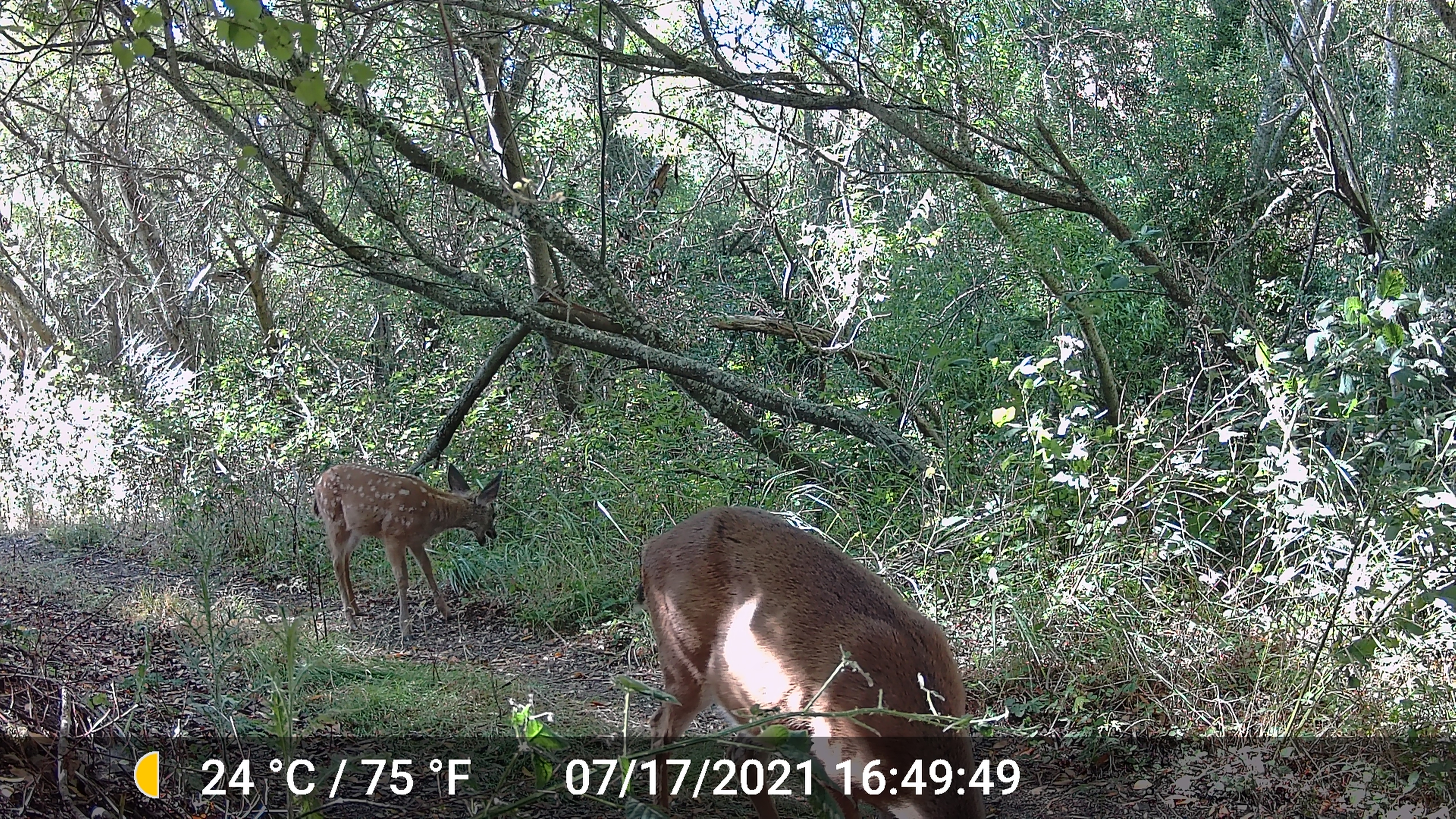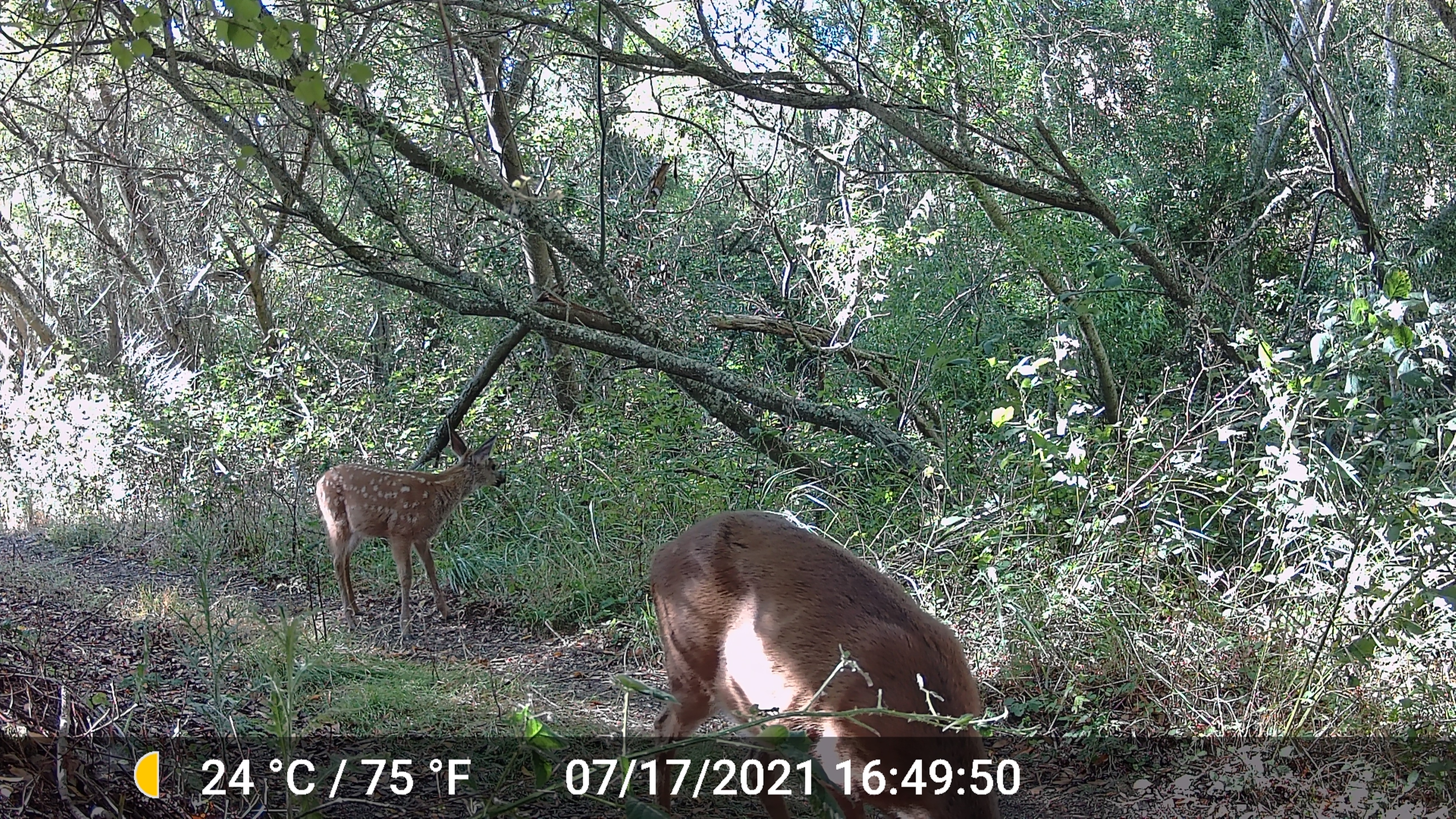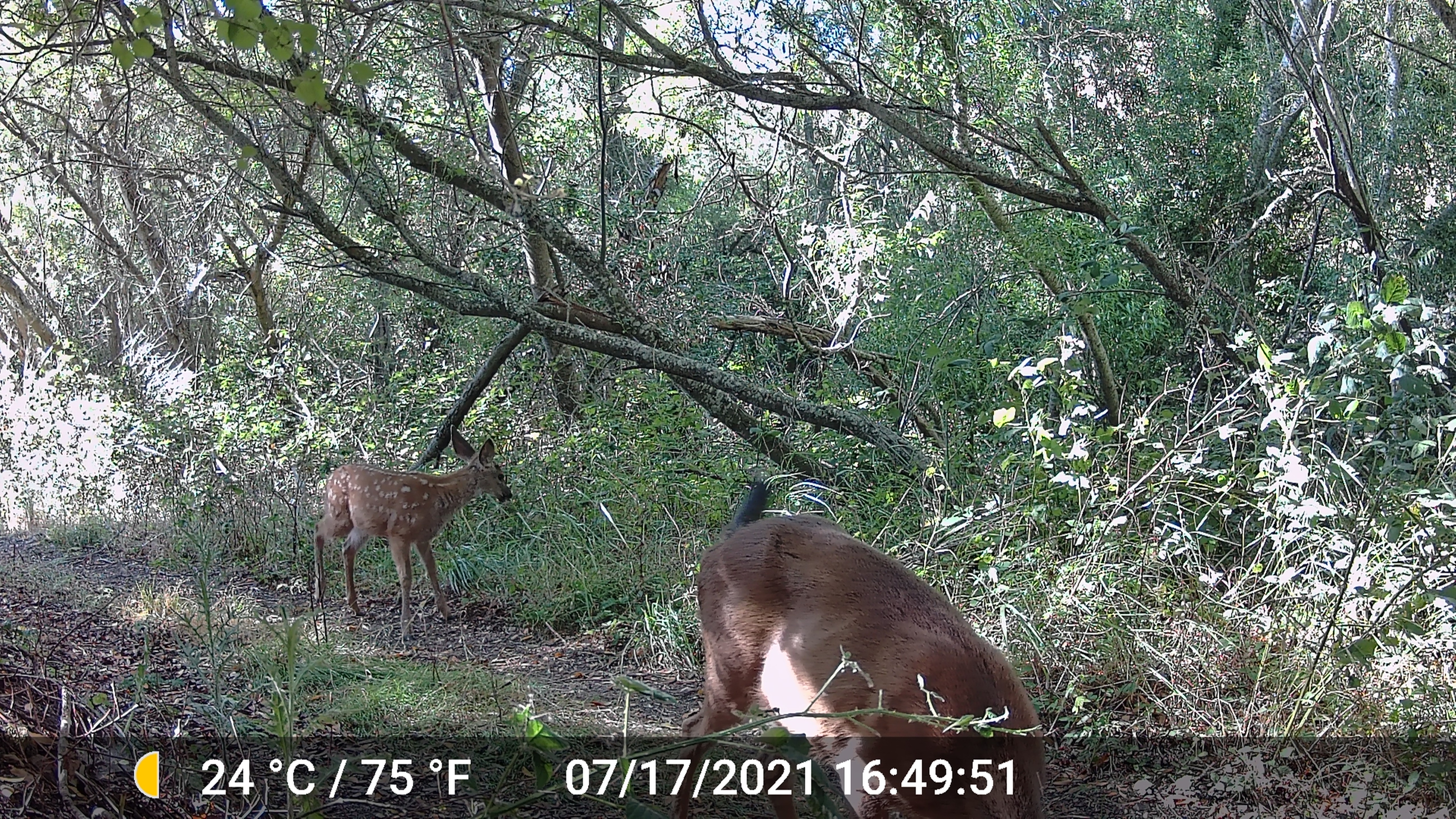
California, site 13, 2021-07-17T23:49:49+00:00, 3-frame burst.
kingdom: Animalia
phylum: Chordata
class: Mammalia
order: Artiodactyla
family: Cervidae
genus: Odocoileus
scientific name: Odocoileus hemionus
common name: mule deer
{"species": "mule deer (Odocoileus hemionus)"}